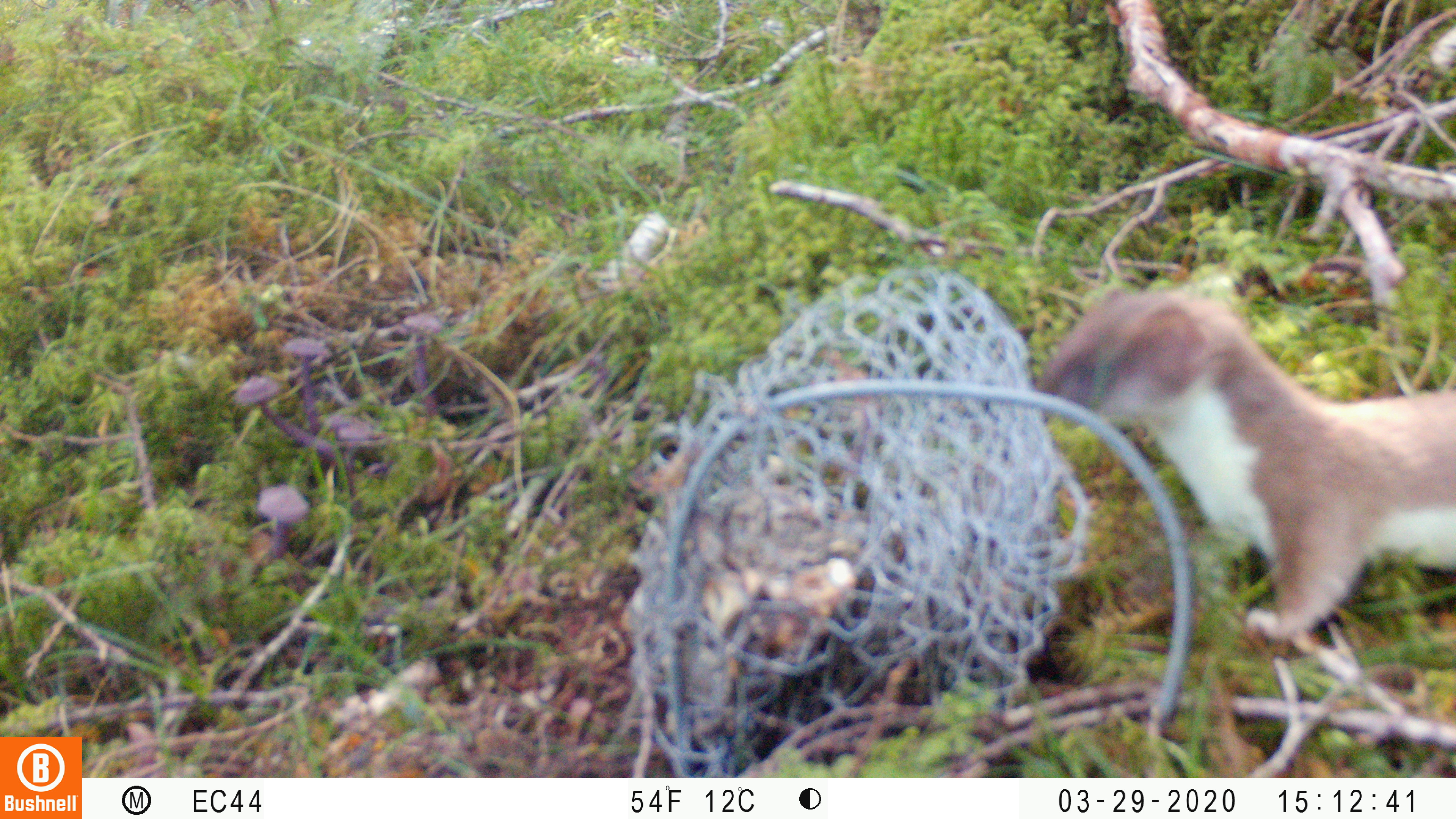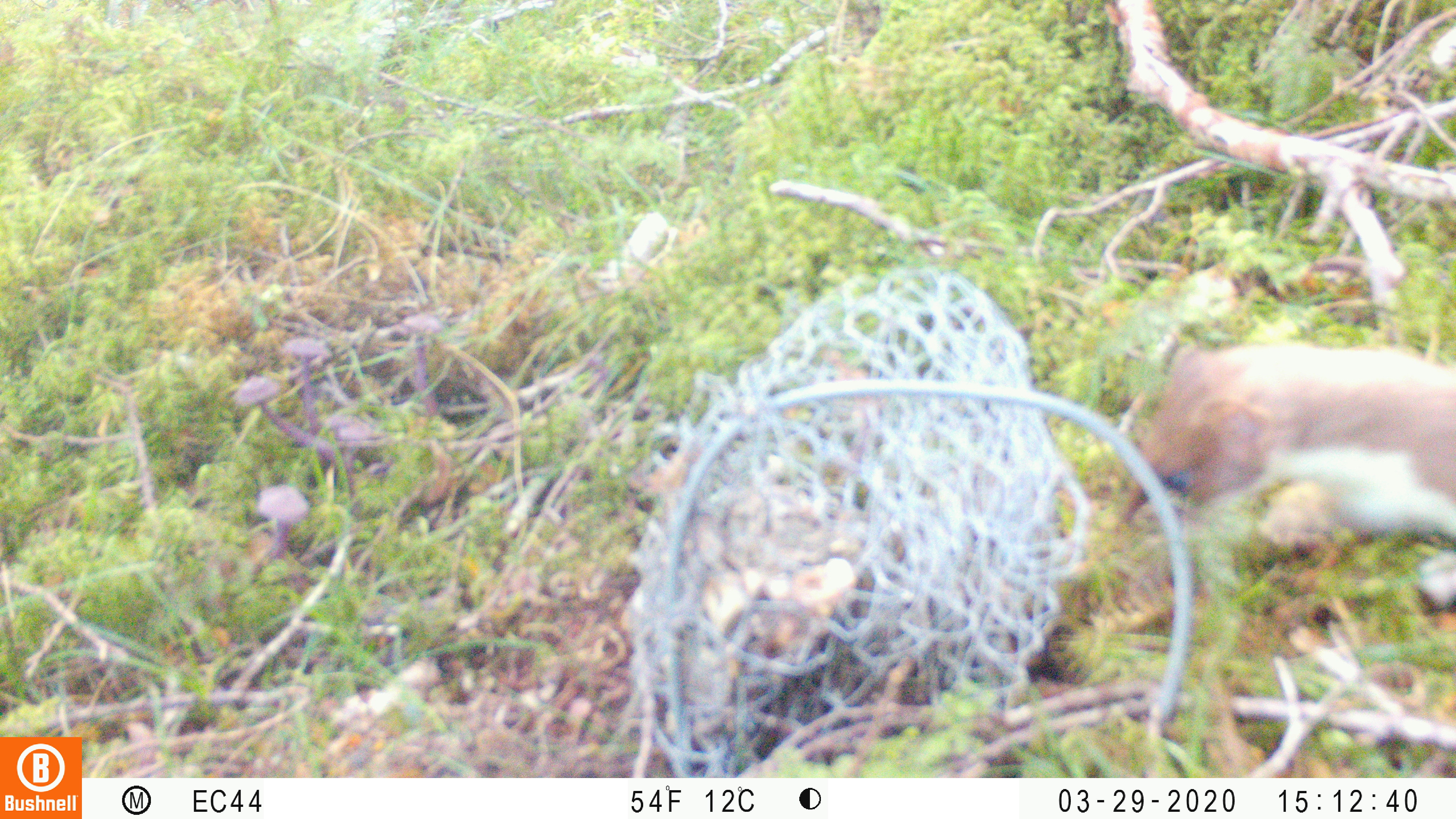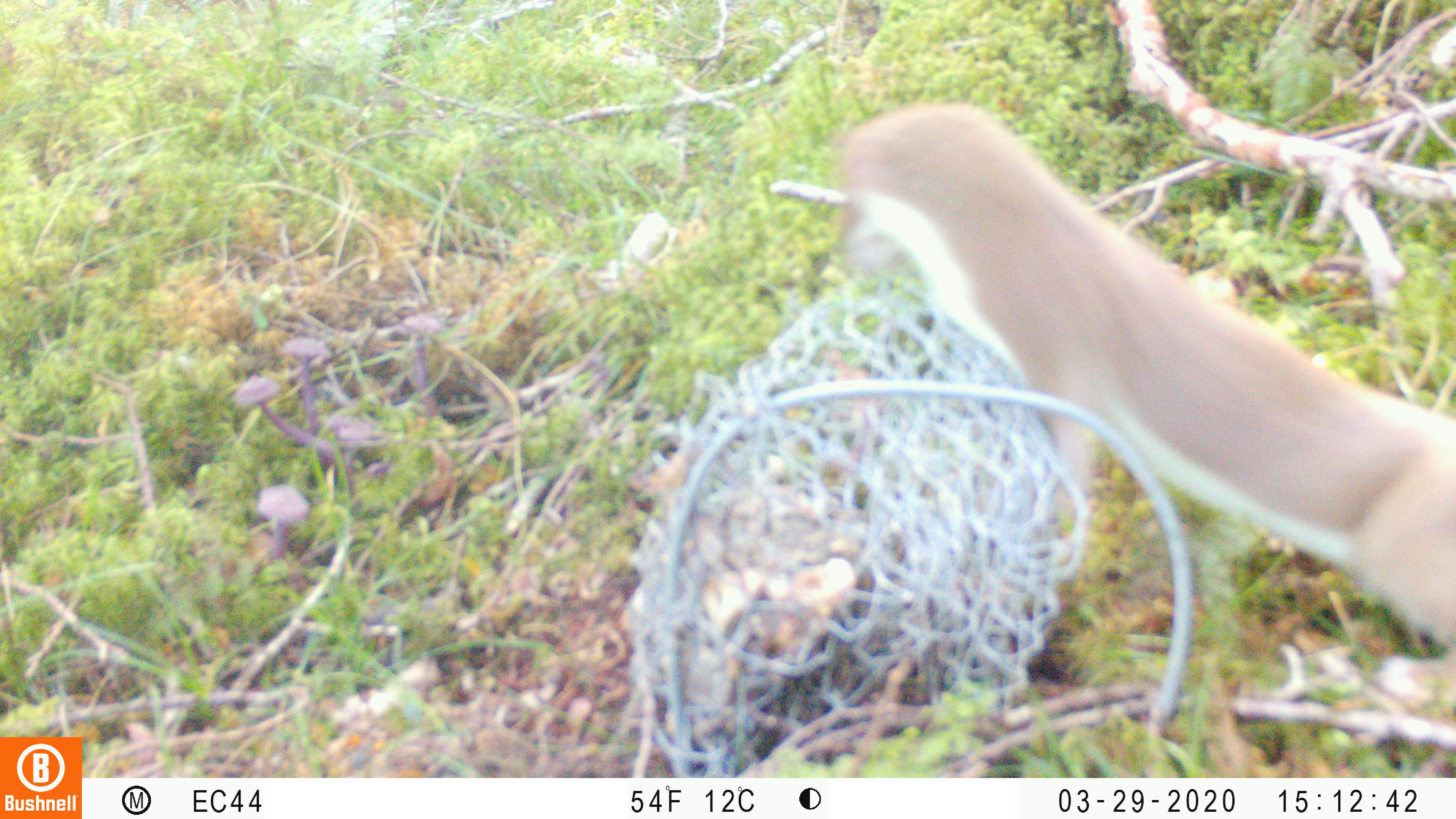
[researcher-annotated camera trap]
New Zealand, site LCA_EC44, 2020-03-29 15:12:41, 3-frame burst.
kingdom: Animalia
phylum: Chordata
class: Mammalia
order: Carnivora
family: Mustelidae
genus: Mustela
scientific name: Mustela erminea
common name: stoat